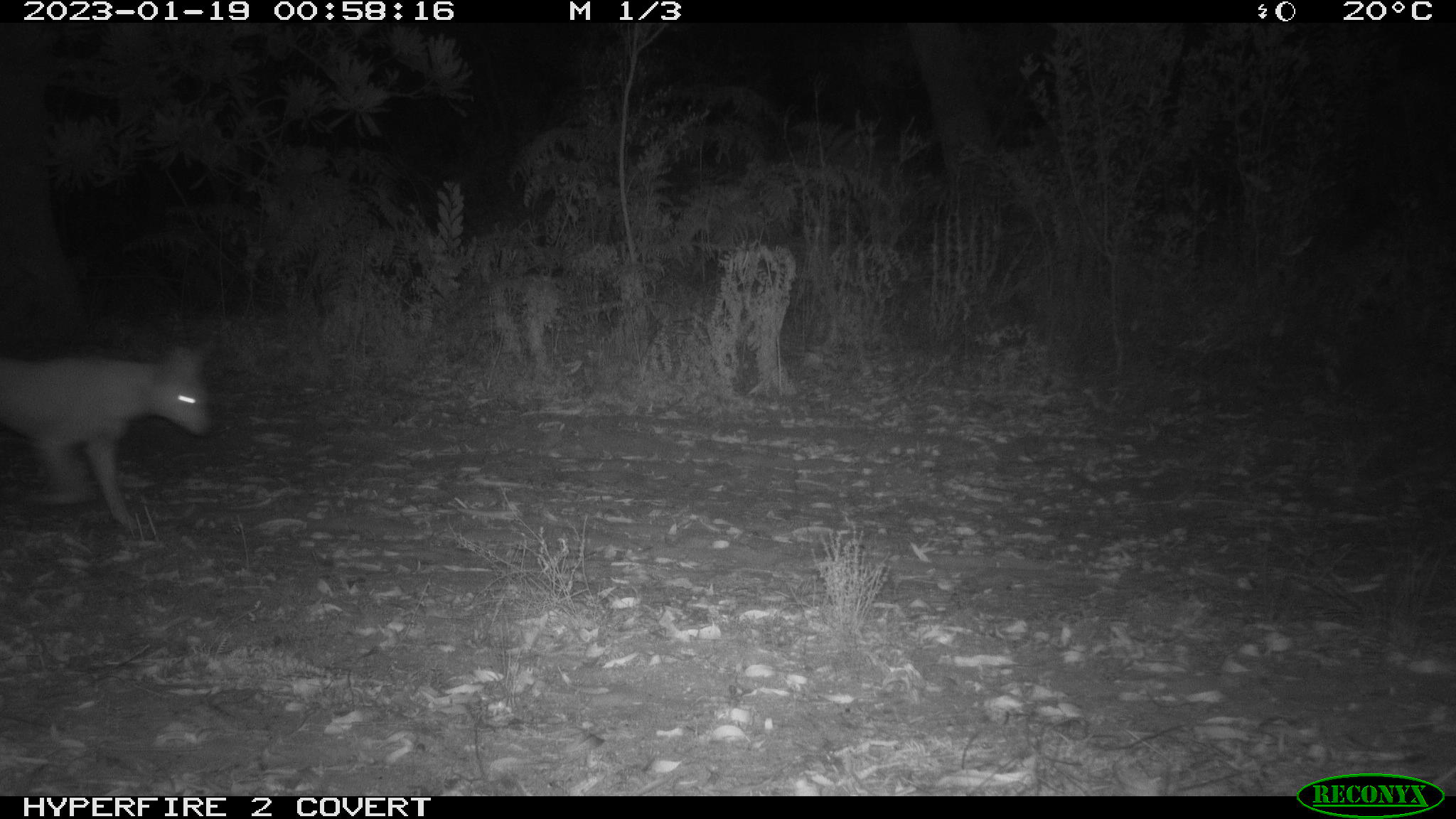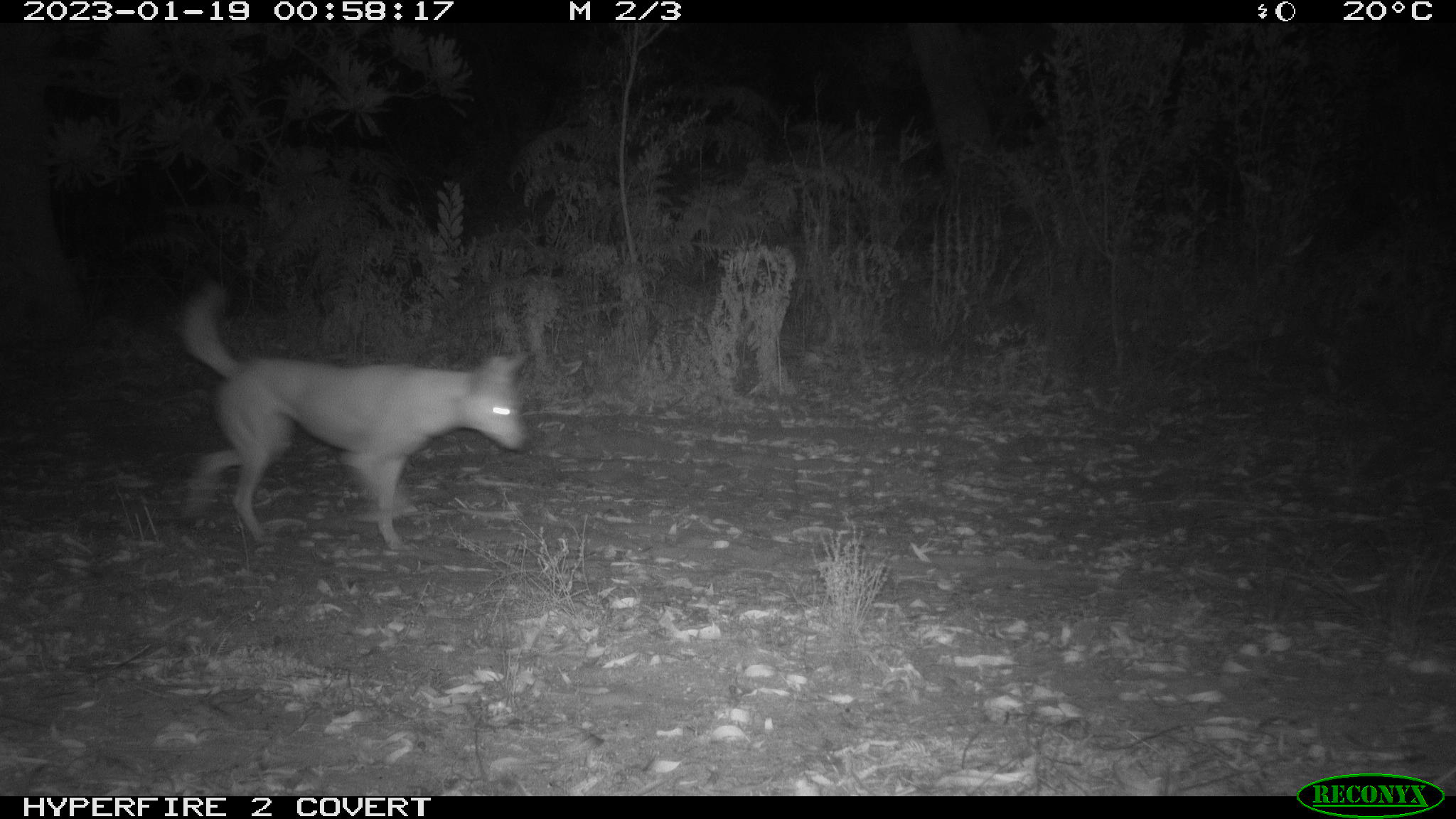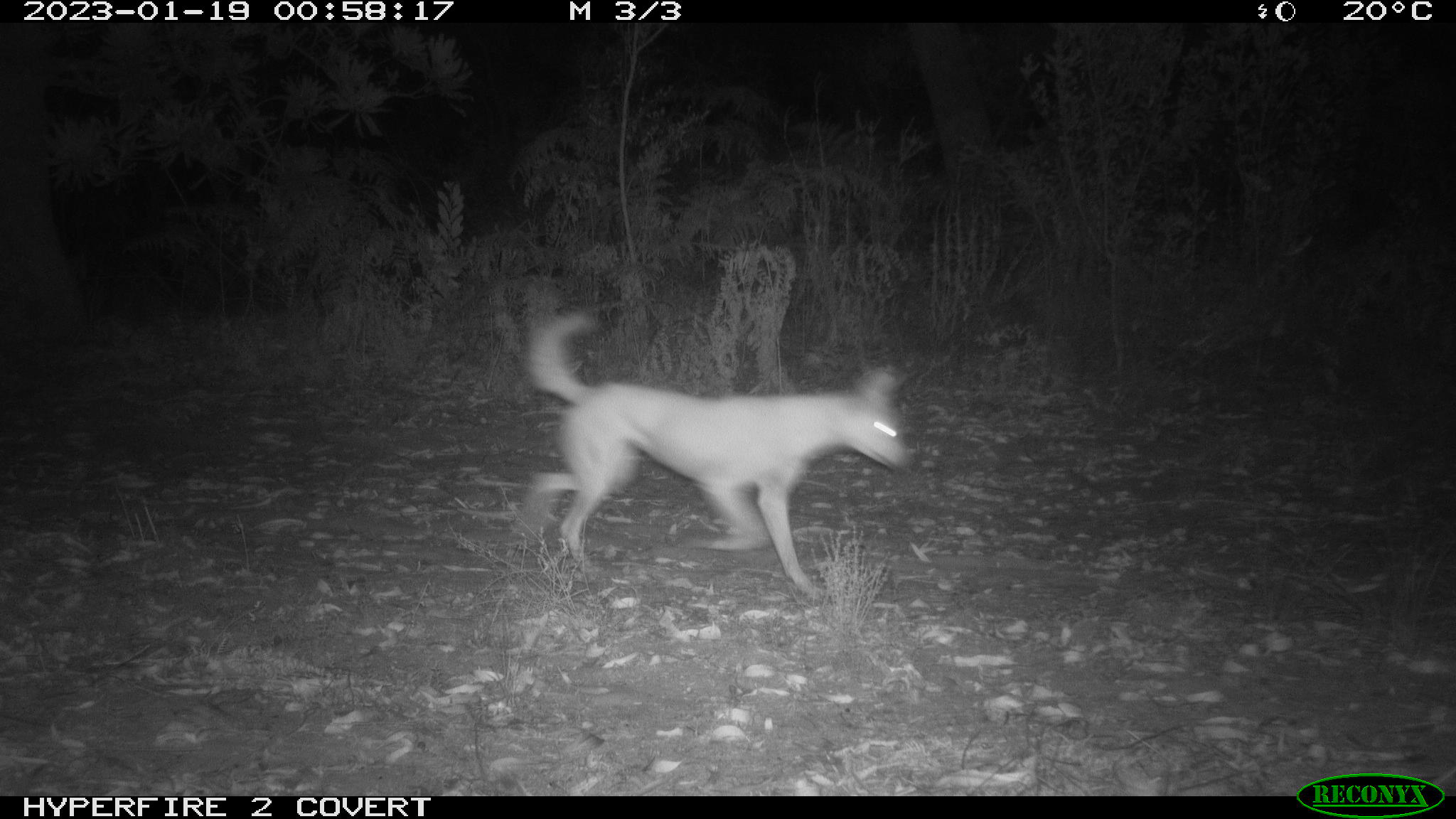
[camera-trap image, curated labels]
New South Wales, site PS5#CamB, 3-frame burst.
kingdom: Animalia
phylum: Chordata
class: Mammalia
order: Carnivora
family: Canidae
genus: Canis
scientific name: Canis familiaris dingo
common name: dingo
Dingo (Canis familiaris dingo).